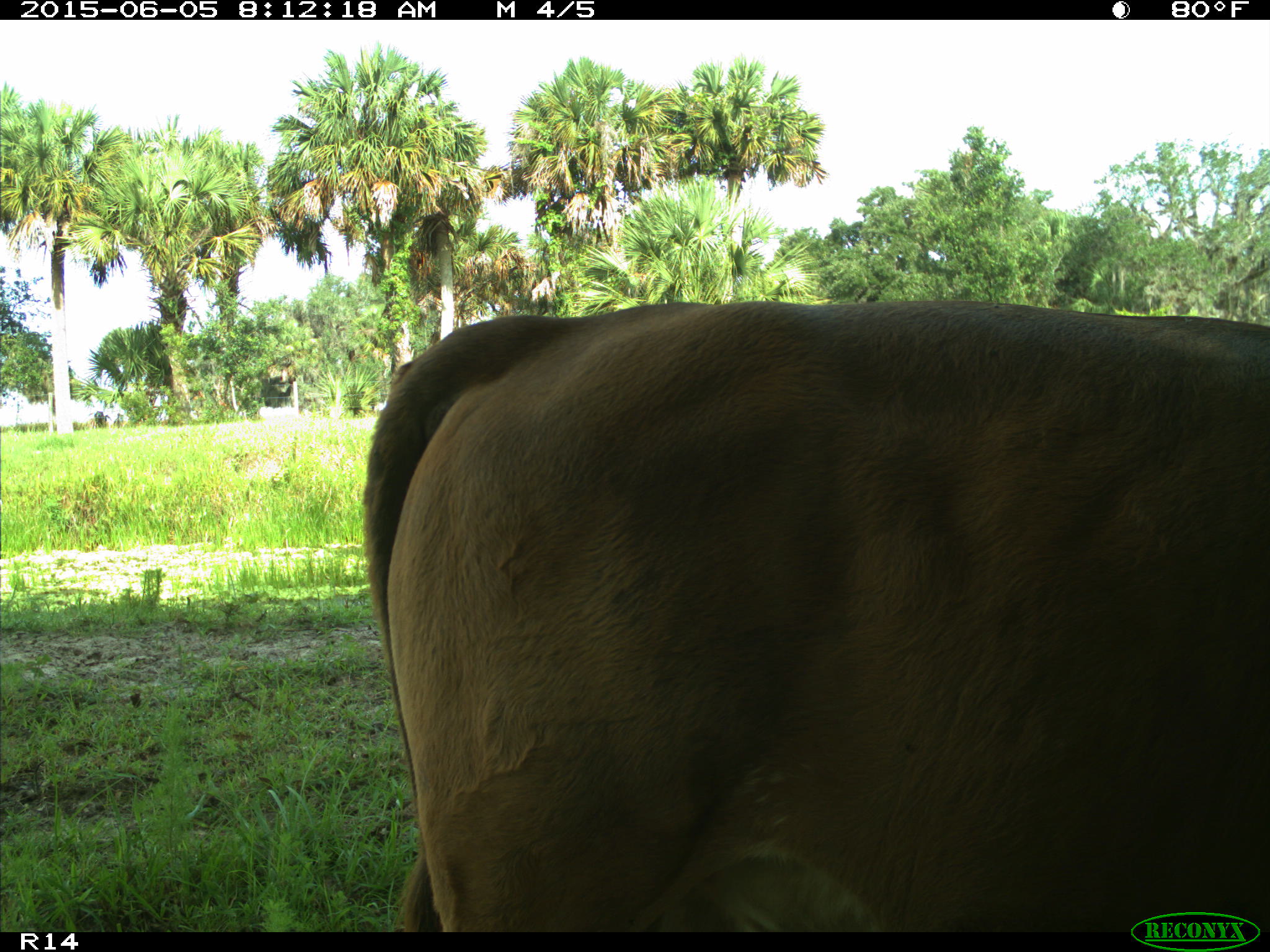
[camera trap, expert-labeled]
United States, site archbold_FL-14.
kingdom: Animalia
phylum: Chordata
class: Mammalia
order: Artiodactyla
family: Bovidae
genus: Bos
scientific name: Bos taurus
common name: domestic cow